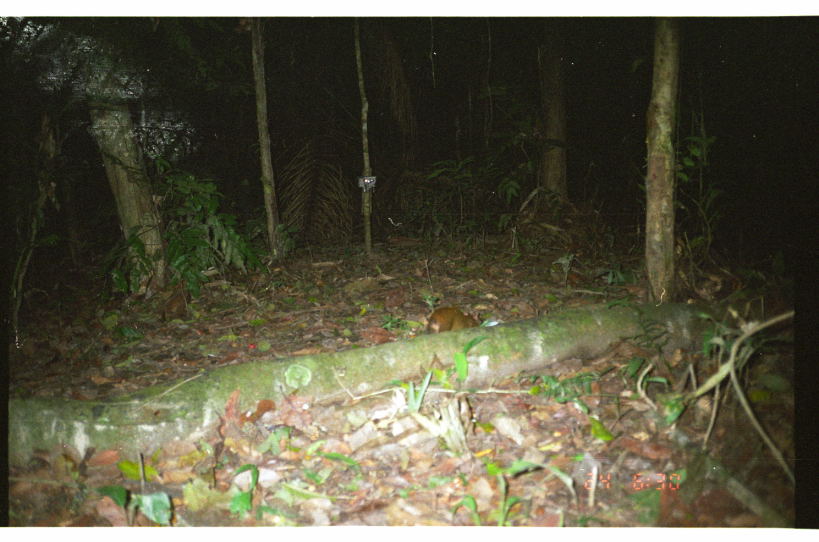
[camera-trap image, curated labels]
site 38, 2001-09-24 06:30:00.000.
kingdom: Animalia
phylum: Chordata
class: Mammalia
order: Rodentia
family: Dasyproctidae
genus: Dasyprocta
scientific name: Dasyprocta punctata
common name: central american agouti